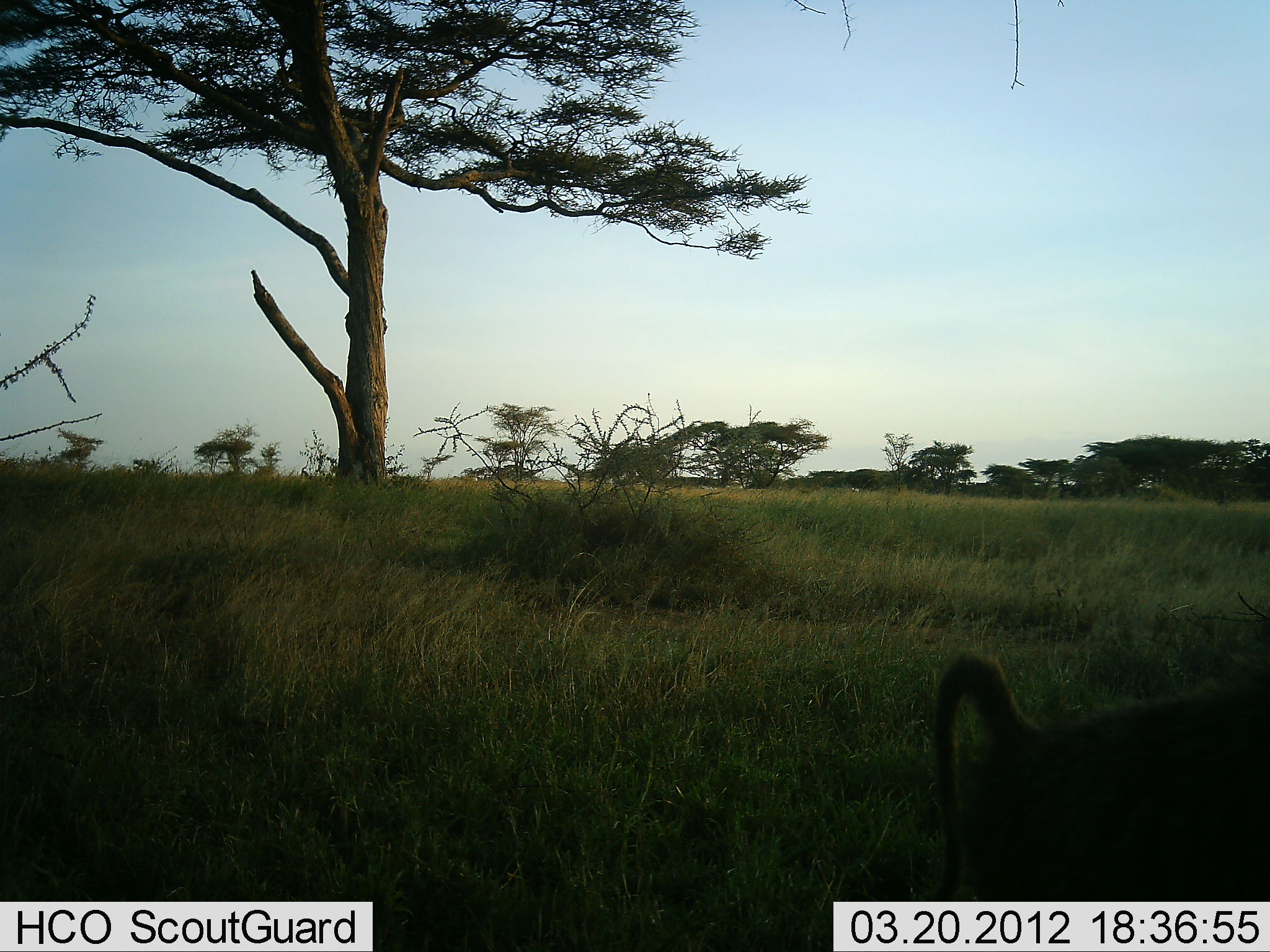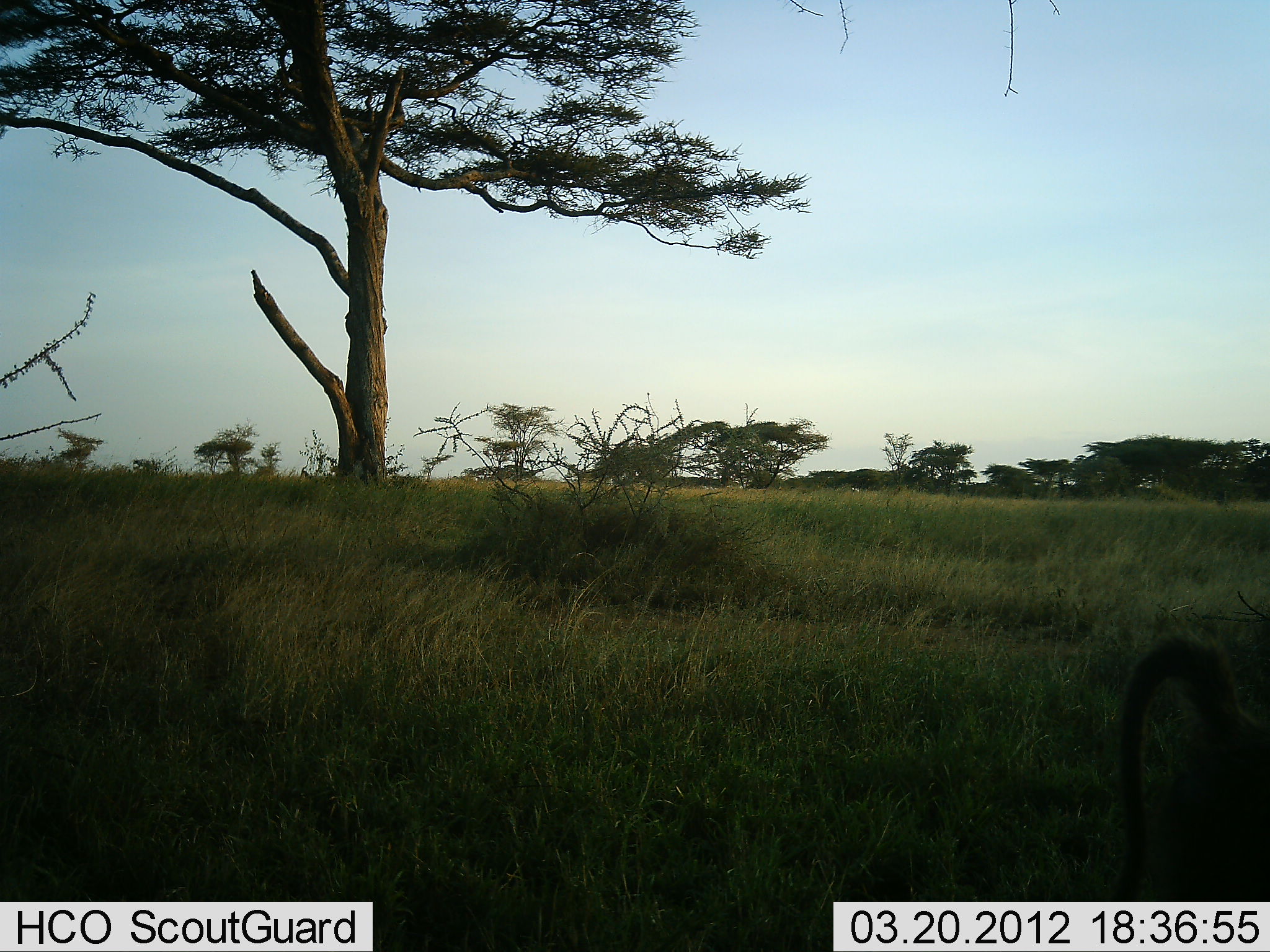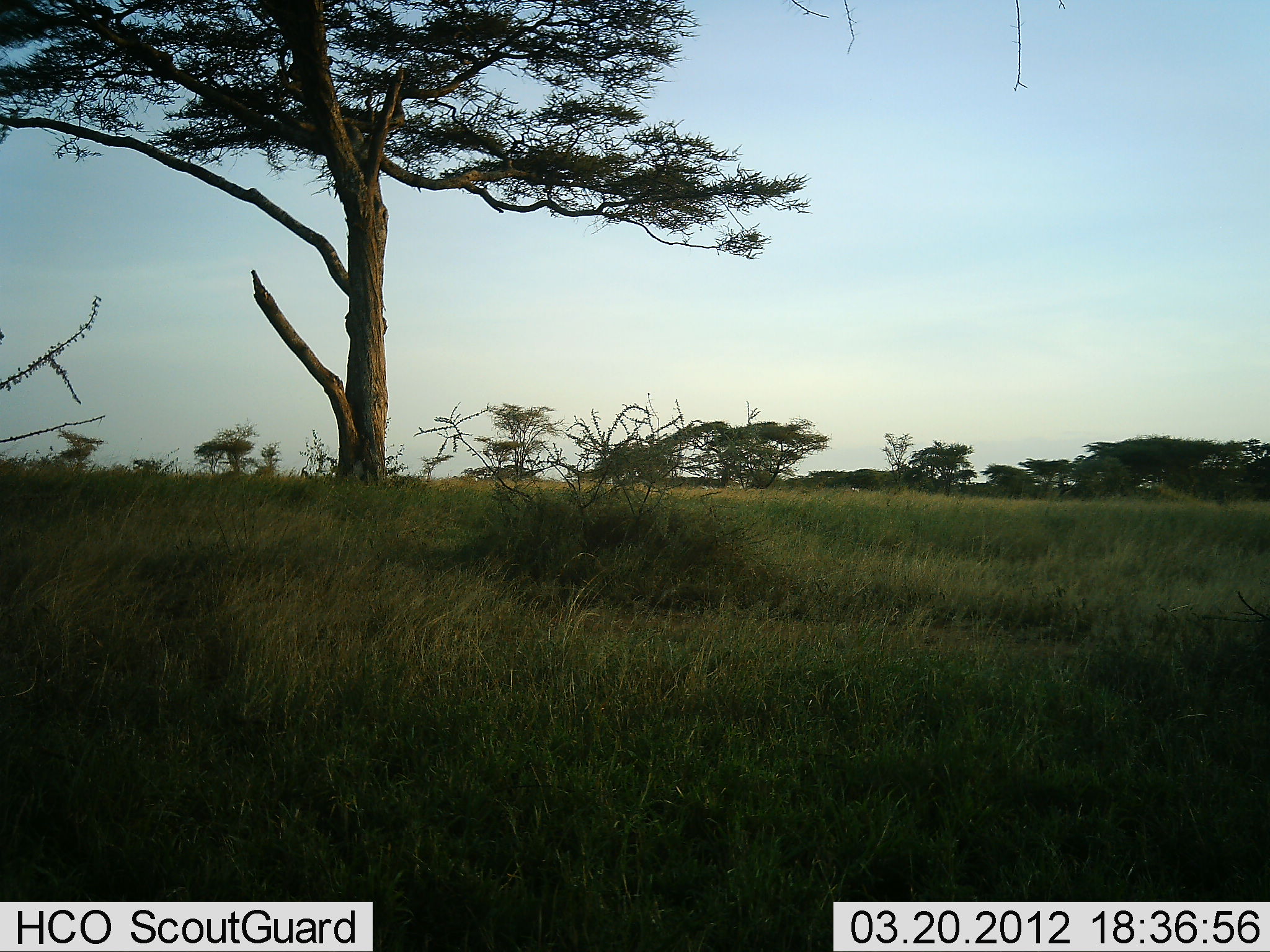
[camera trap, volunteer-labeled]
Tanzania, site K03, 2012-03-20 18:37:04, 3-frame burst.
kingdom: Animalia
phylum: Chordata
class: Mammalia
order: Primates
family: Cercopithecidae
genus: Papio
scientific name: Papio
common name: baboon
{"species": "baboon (Papio)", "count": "1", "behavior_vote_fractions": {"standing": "0%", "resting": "0%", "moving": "100%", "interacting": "0%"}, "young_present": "0%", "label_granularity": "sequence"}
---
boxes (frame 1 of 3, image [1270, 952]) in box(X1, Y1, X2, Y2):
animal: box(930, 653, 1270, 902)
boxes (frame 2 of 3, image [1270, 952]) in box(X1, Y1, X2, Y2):
animal: box(1114, 637, 1270, 902)